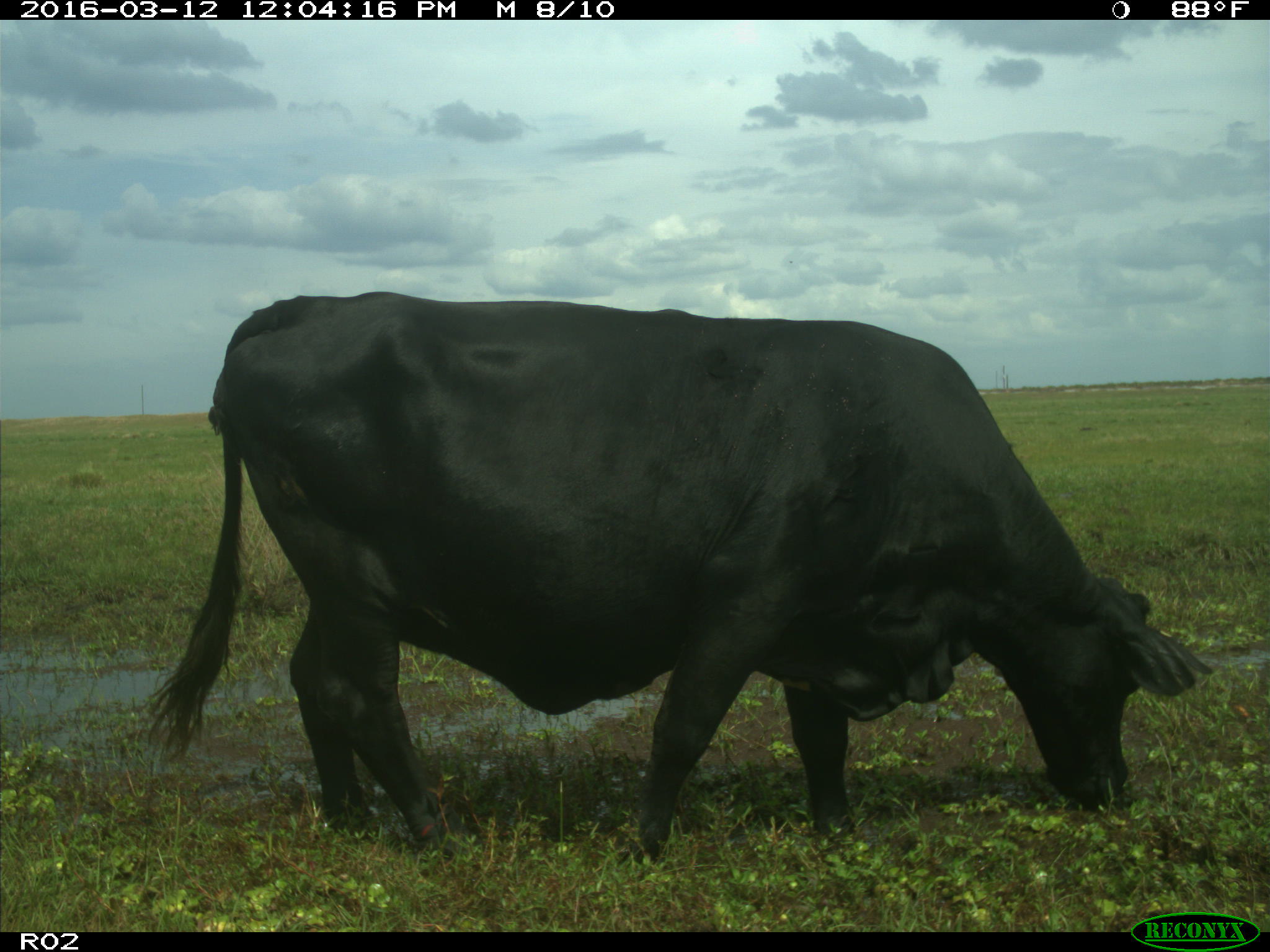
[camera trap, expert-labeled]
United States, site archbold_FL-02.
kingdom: Animalia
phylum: Chordata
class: Mammalia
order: Artiodactyla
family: Bovidae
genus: Bos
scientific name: Bos taurus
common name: domestic cow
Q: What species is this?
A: Bos taurus (domestic cow).